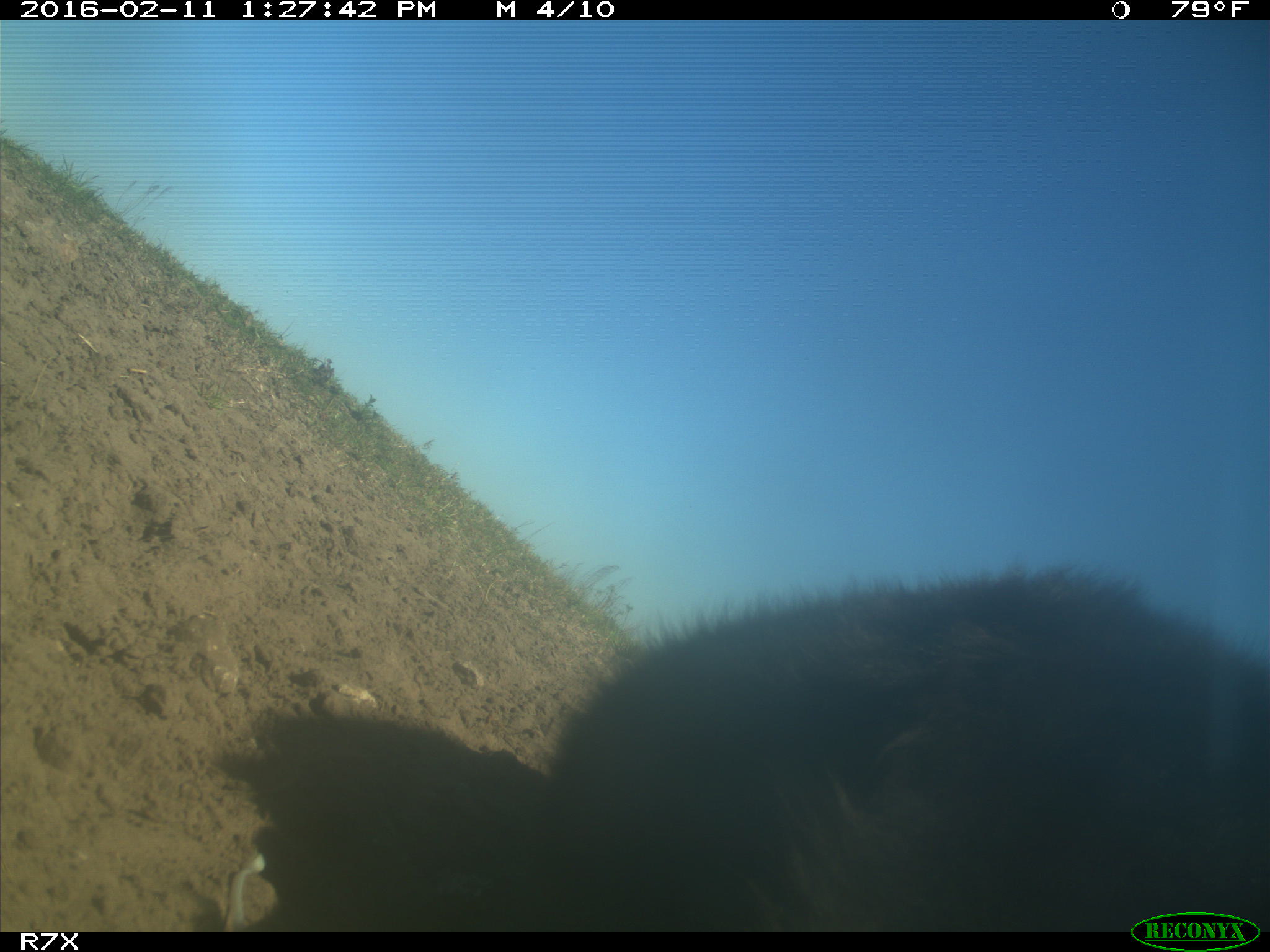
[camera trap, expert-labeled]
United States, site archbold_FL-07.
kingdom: Animalia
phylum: Chordata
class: Mammalia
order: Artiodactyla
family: Bovidae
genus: Bos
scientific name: Bos taurus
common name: domestic cow